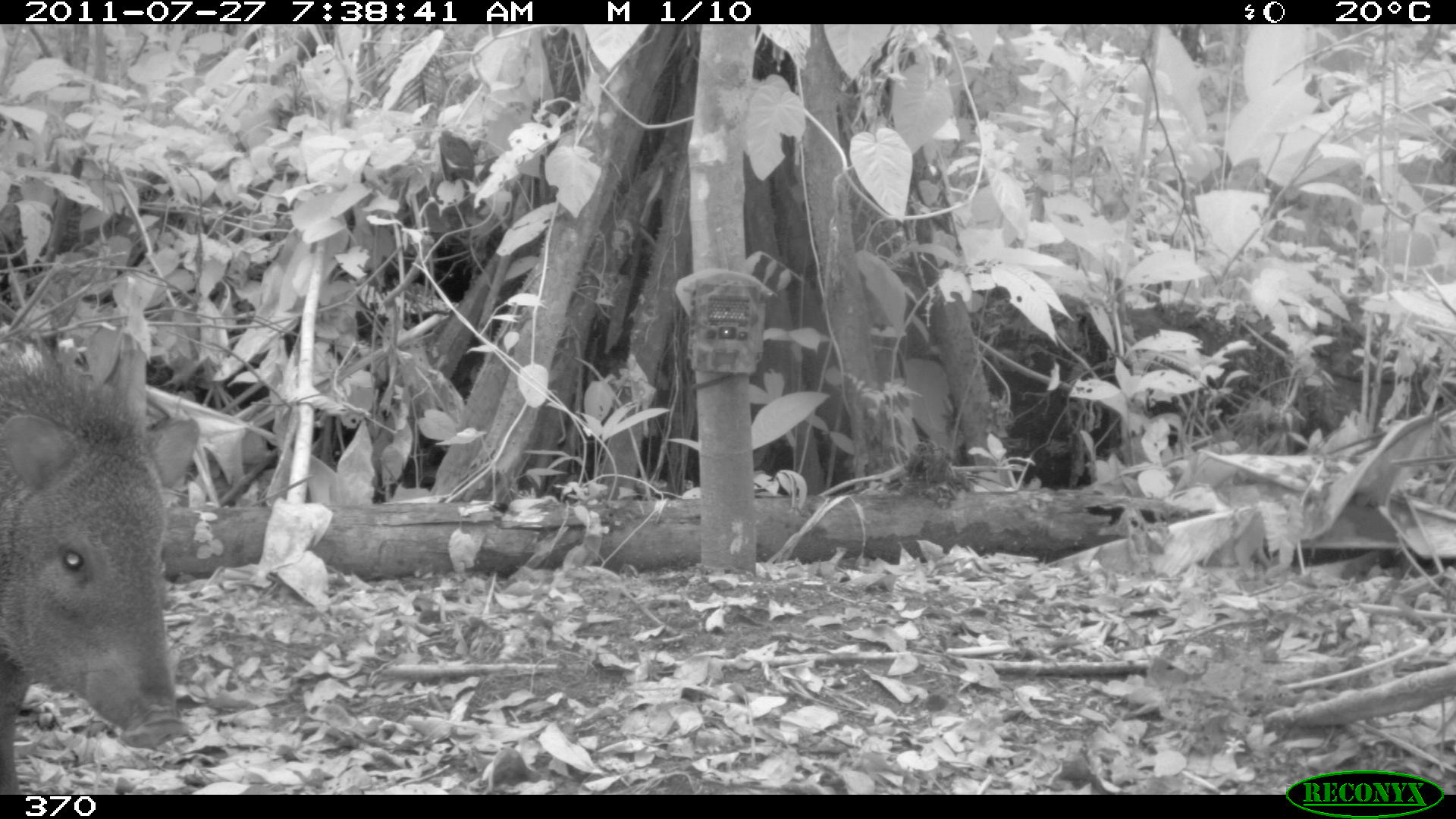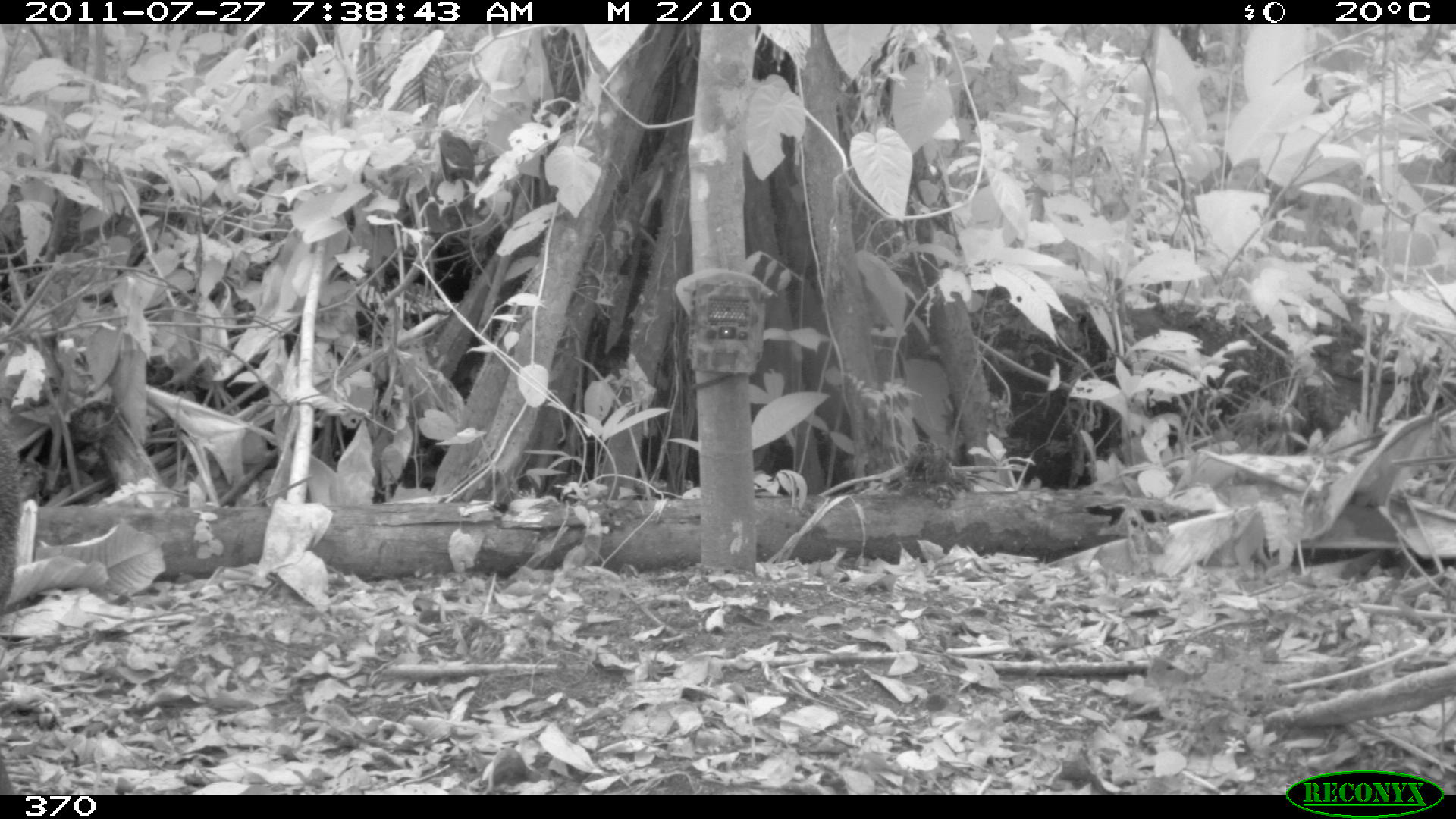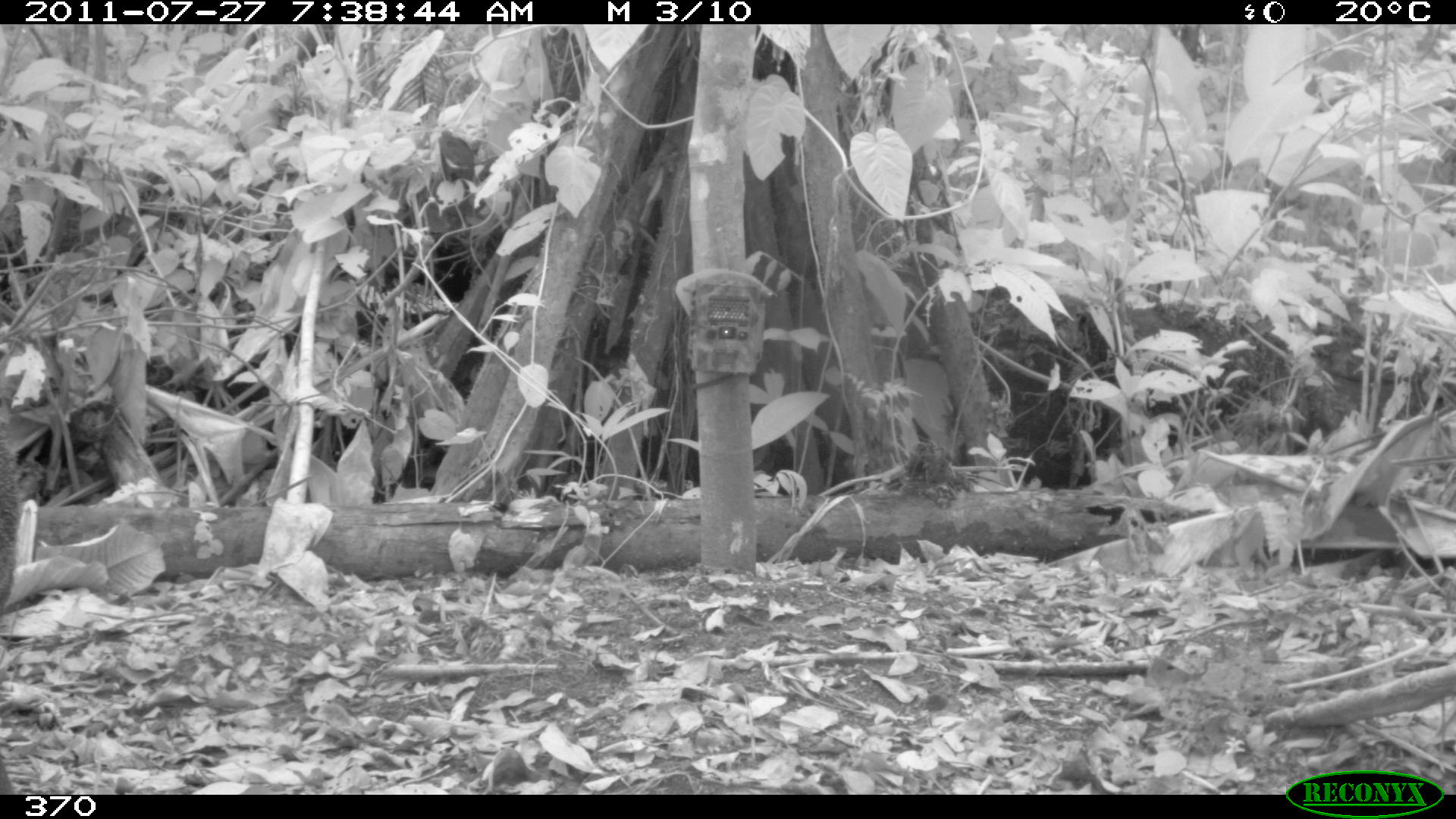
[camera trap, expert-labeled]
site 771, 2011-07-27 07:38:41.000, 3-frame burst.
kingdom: Animalia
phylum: Chordata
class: Mammalia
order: Artiodactyla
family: Tayassuidae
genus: Pecari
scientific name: Pecari tajacu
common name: collared peccary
Pecari tajacu (collared peccary).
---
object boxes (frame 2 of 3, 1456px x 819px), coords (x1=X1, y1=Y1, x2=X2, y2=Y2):
pecari tajacu: (x1=0, y1=407, x2=21, y2=623)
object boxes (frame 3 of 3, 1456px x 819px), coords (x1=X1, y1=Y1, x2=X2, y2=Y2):
pecari tajacu: (x1=0, y1=398, x2=22, y2=630)